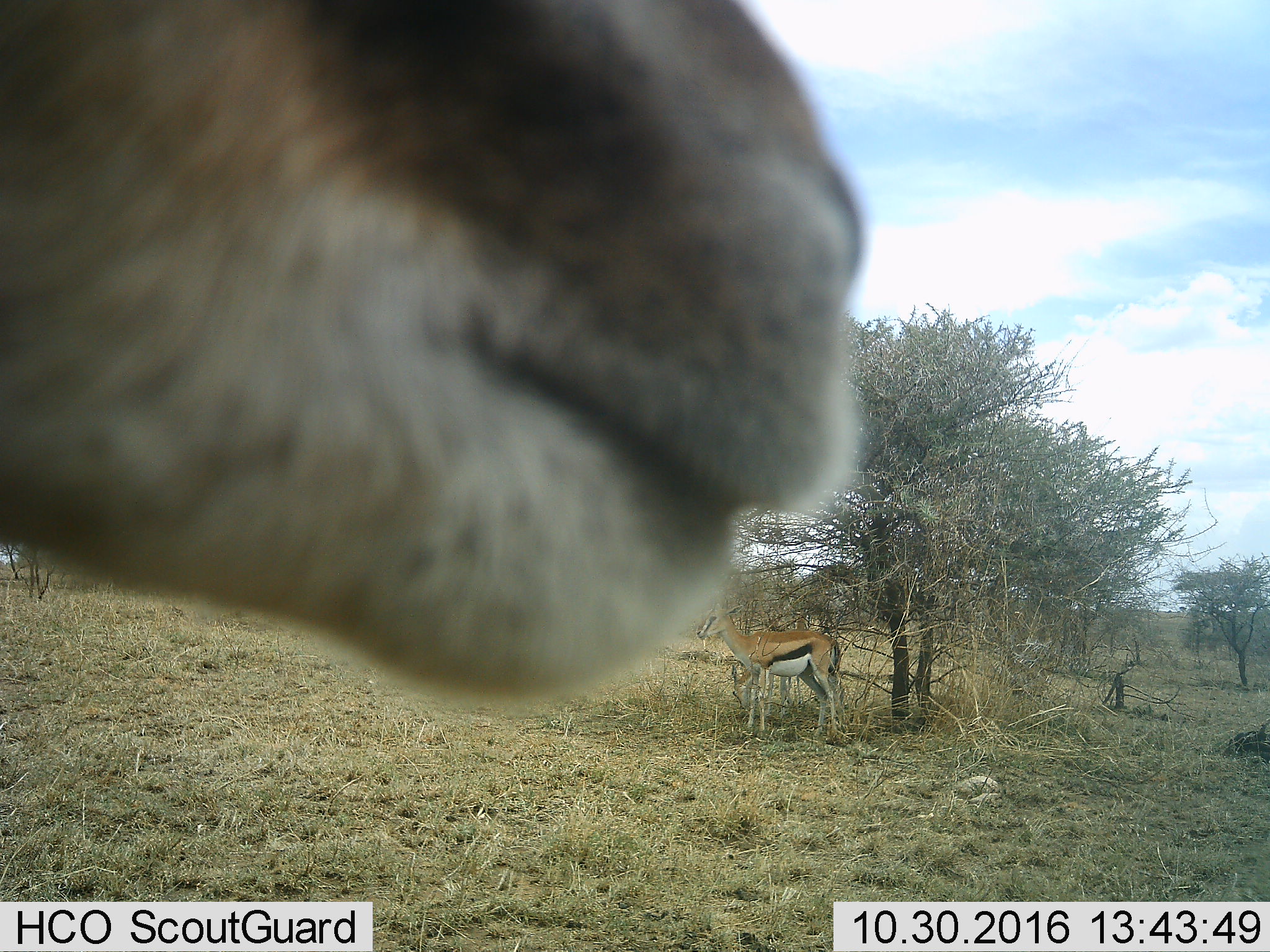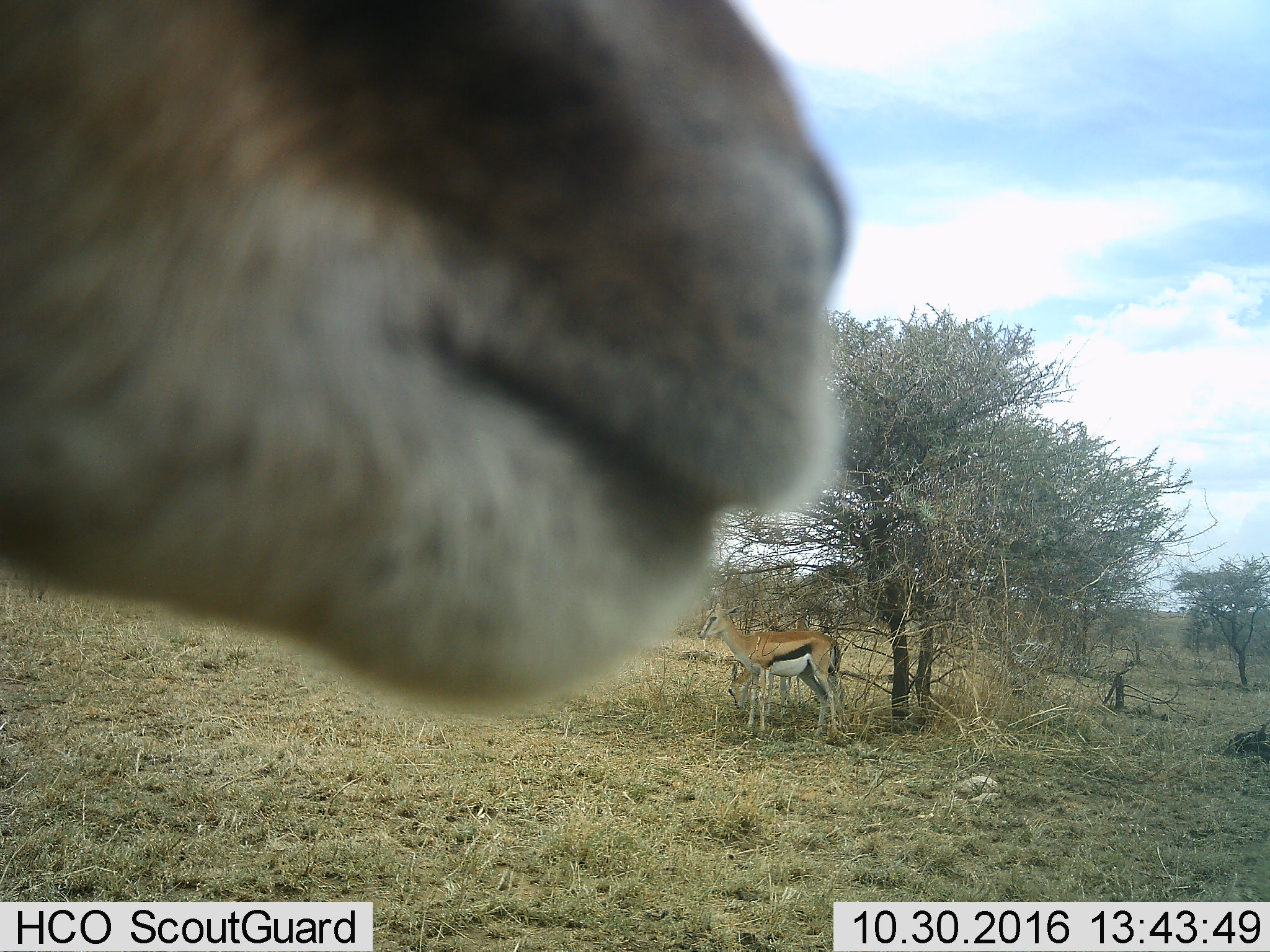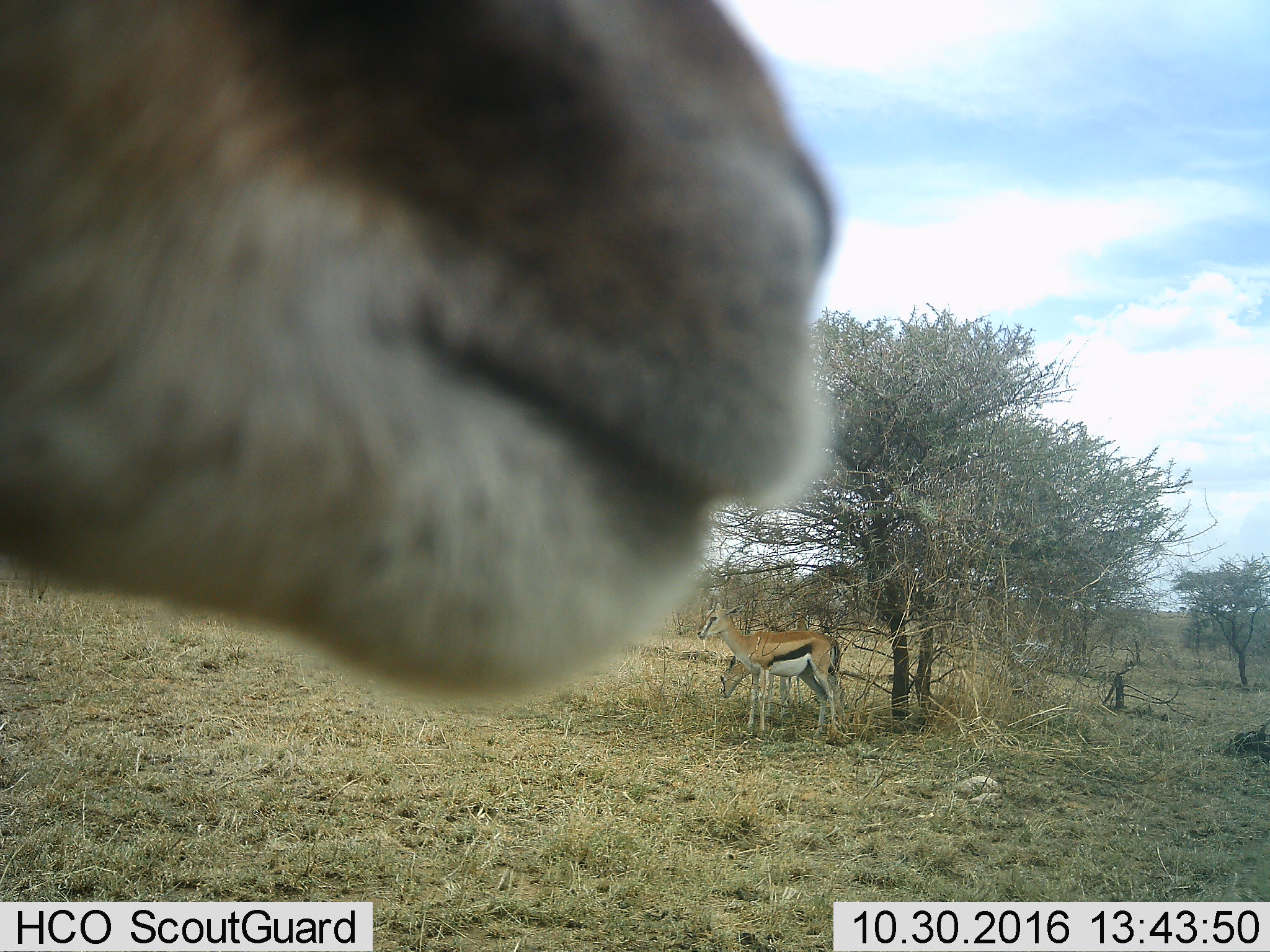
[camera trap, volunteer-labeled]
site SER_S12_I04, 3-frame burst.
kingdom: Animalia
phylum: Chordata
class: Mammalia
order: Artiodactyla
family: Bovidae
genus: Eudorcas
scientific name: Eudorcas thomsonii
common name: thomson's gazelle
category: gazellethomsons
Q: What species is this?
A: Gazellethomsons (thomson's gazelle) (Eudorcas thomsonii).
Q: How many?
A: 3.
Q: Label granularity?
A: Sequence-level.